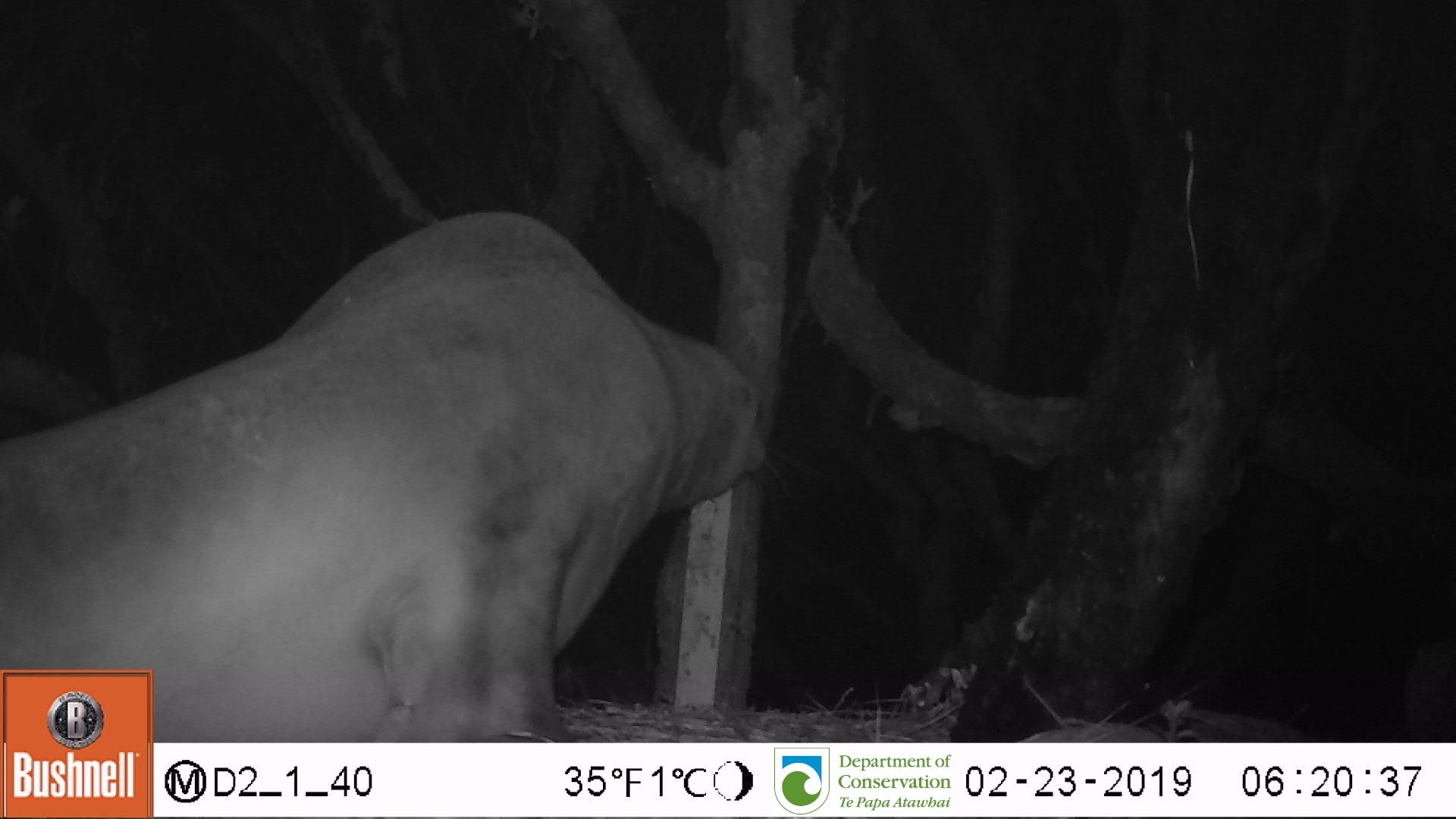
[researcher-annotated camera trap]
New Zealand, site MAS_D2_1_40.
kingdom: Animalia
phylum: Chordata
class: Mammalia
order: Carnivora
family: Otariidae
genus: Phocarctos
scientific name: Phocarctos hookeri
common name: new zealand sea lion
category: sealion